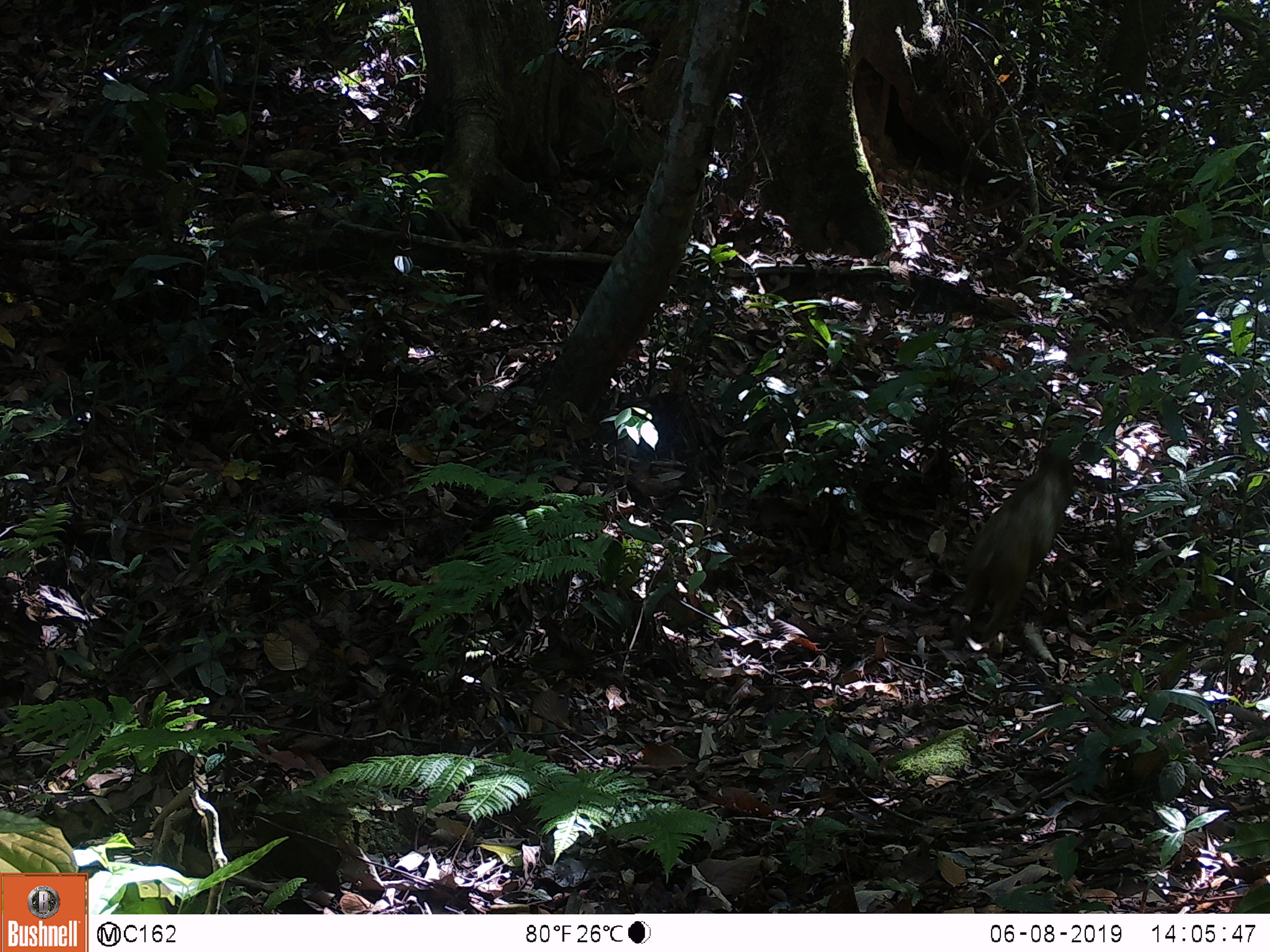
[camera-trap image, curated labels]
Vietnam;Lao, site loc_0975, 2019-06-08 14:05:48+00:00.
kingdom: Animalia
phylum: Chordata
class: Mammalia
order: Artiodactyla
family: Suidae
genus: Sus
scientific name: Sus scrofa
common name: eurasian wild pig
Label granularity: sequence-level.